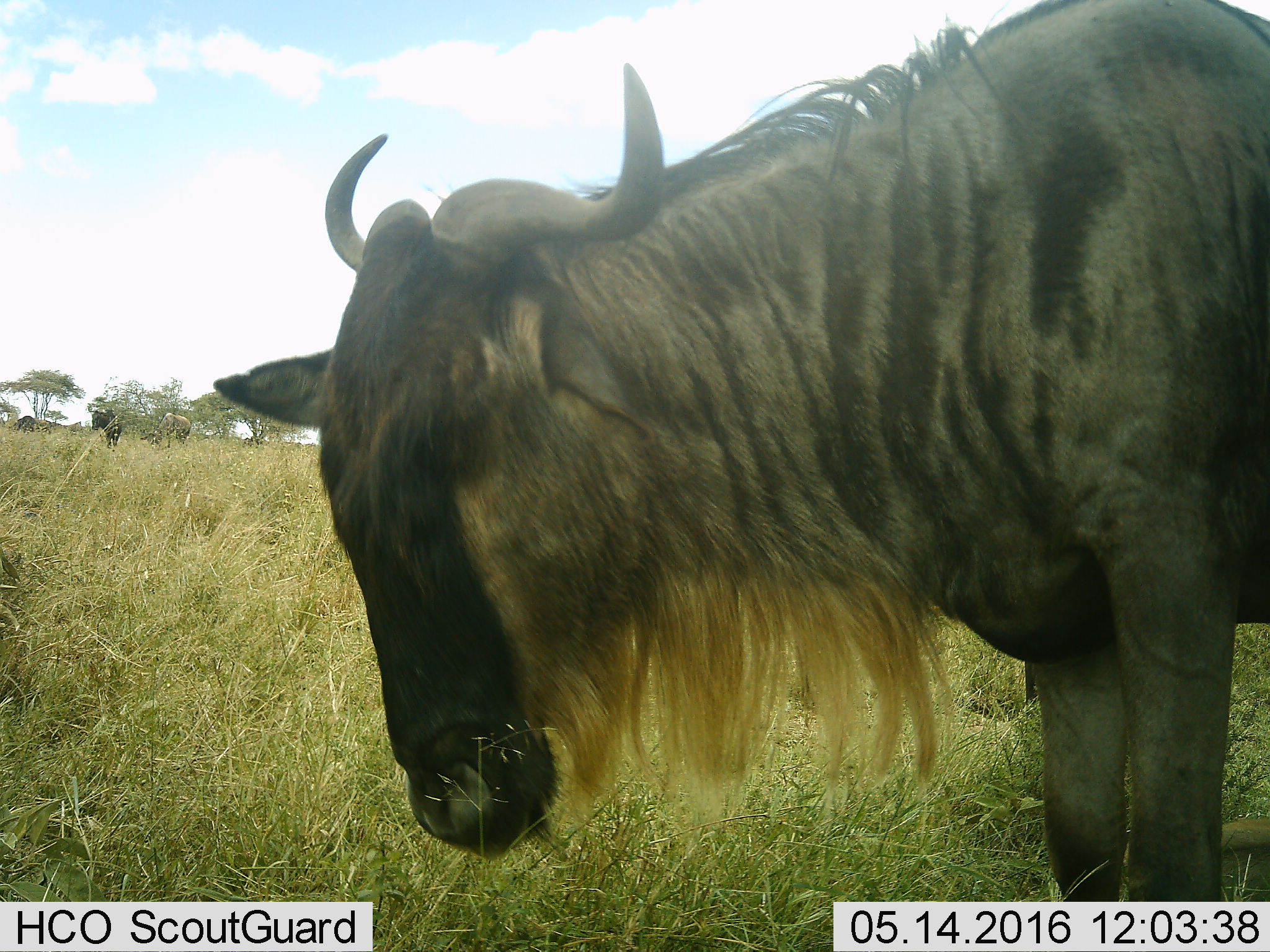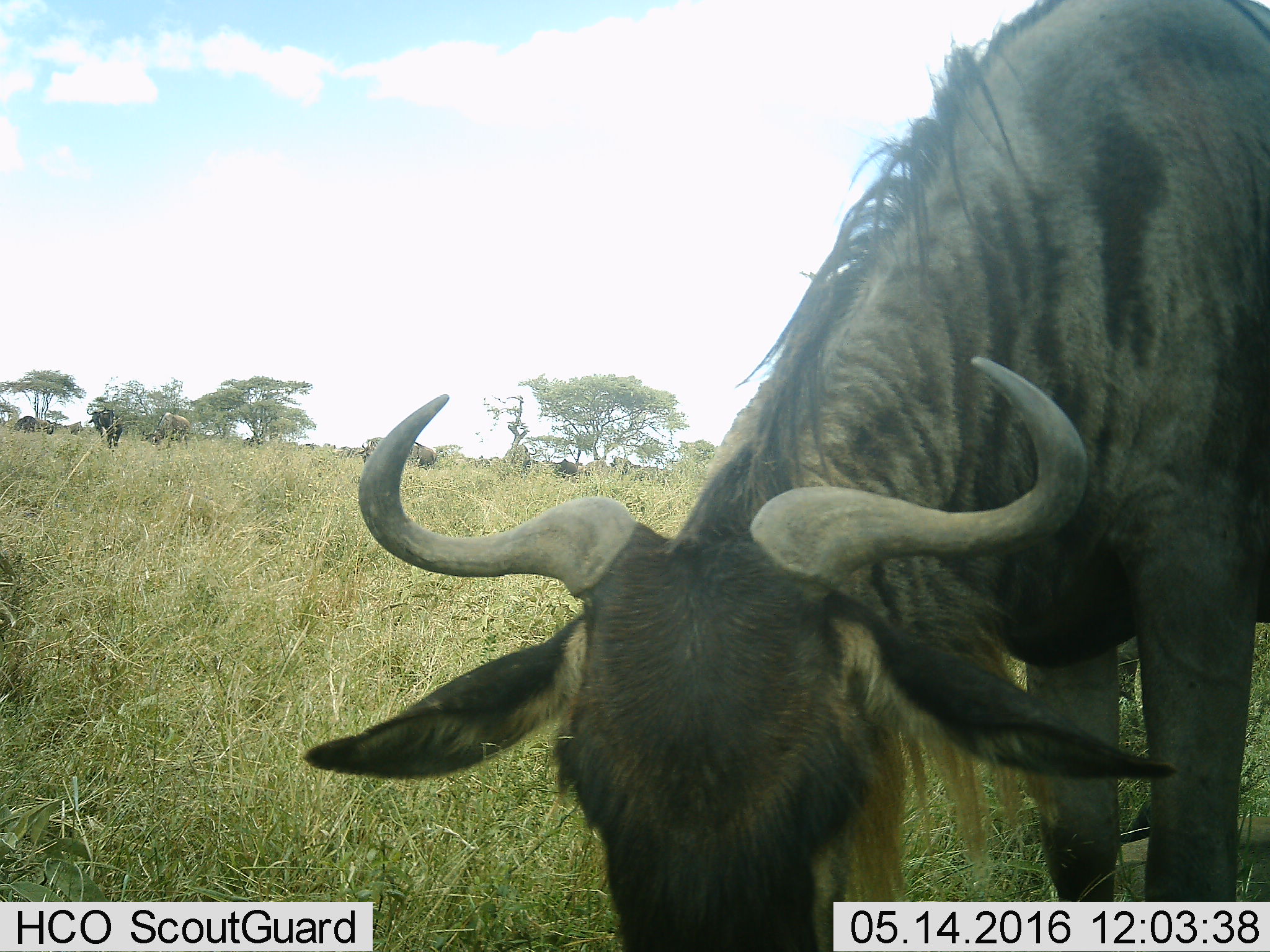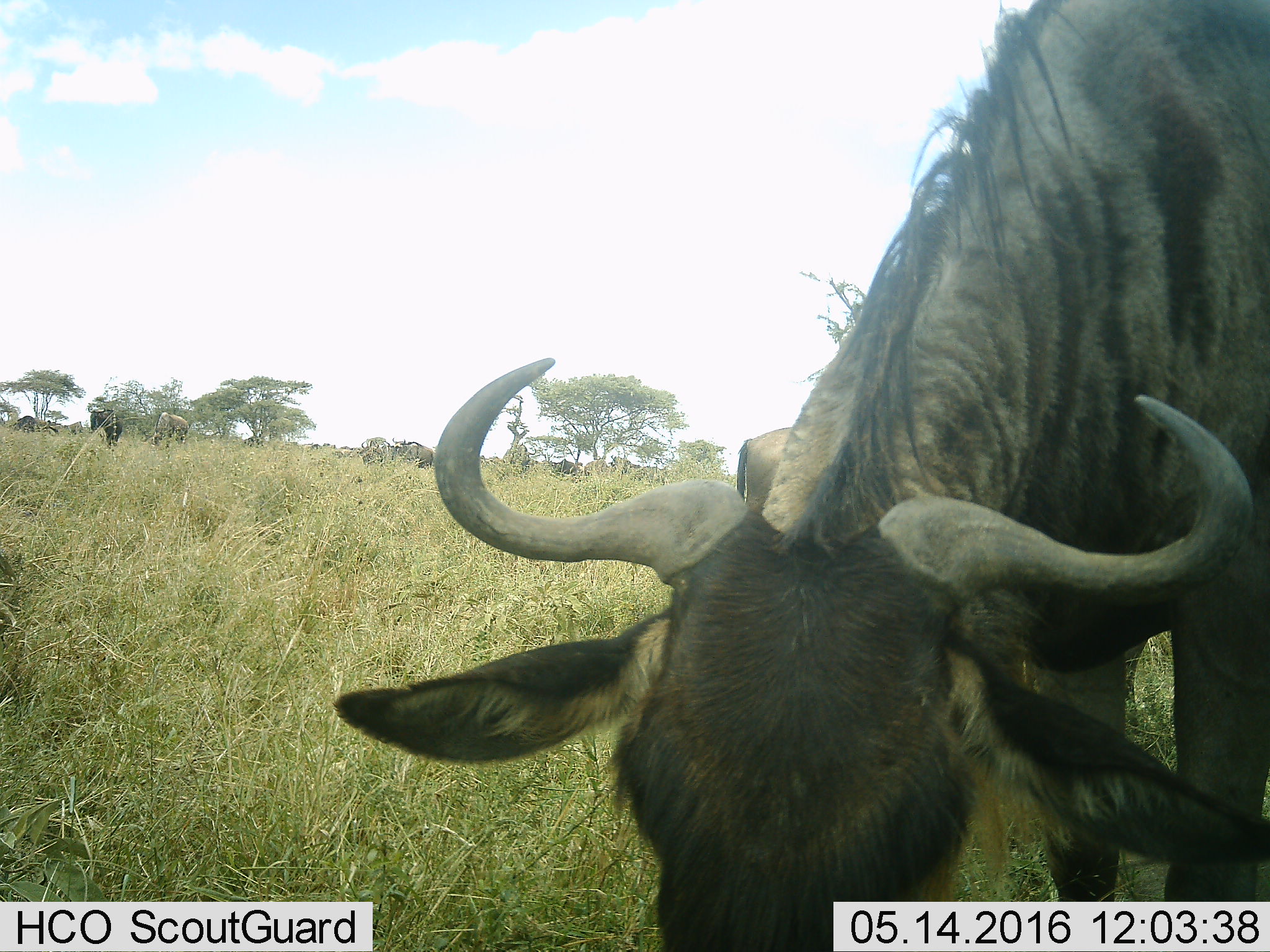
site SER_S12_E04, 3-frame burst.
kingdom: Animalia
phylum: Chordata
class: Mammalia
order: Artiodactyla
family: Bovidae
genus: Connochaetes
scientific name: Connochaetes taurinus taurinus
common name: blue wildebeest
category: wildebeestblue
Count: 7.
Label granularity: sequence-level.